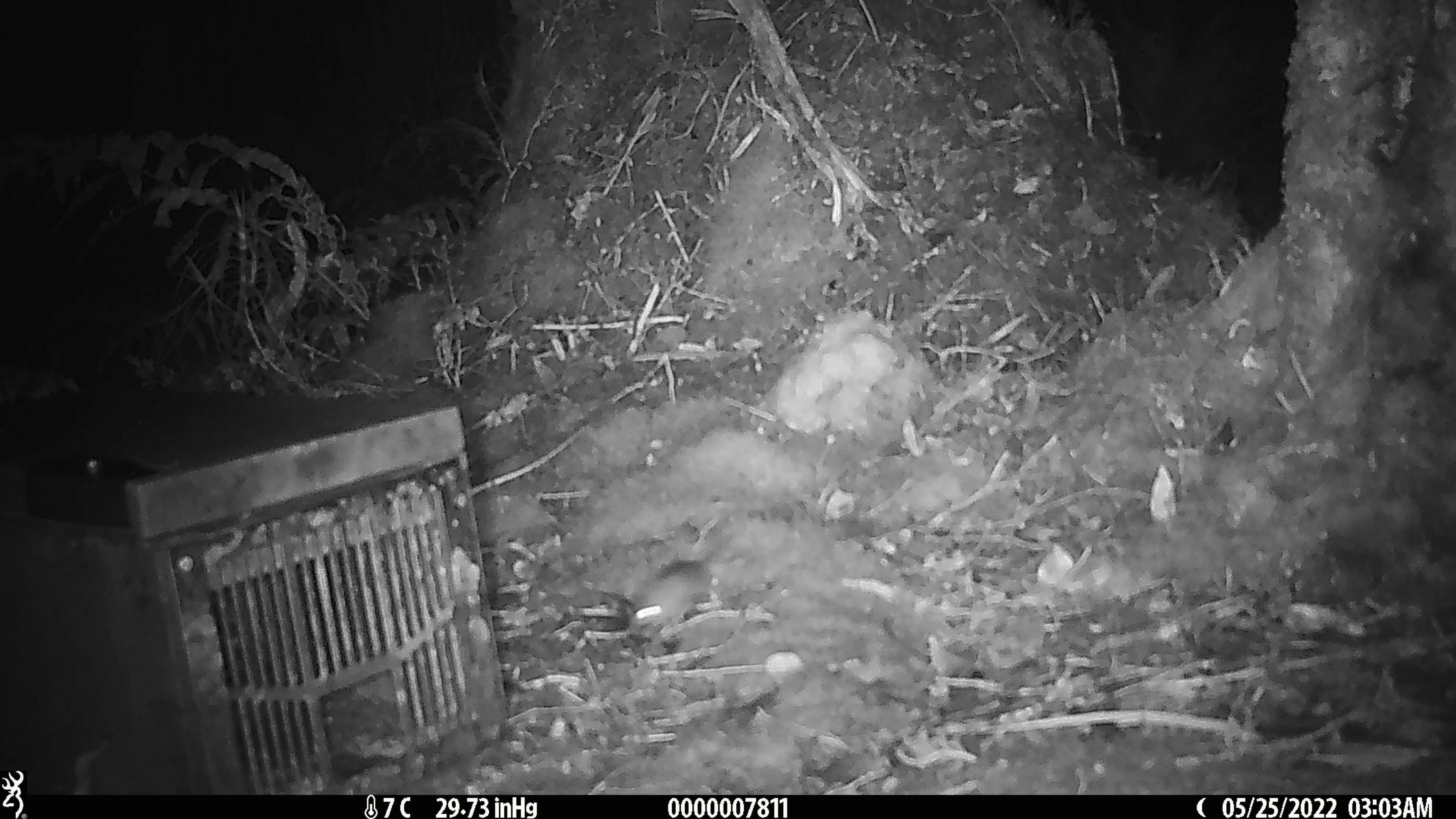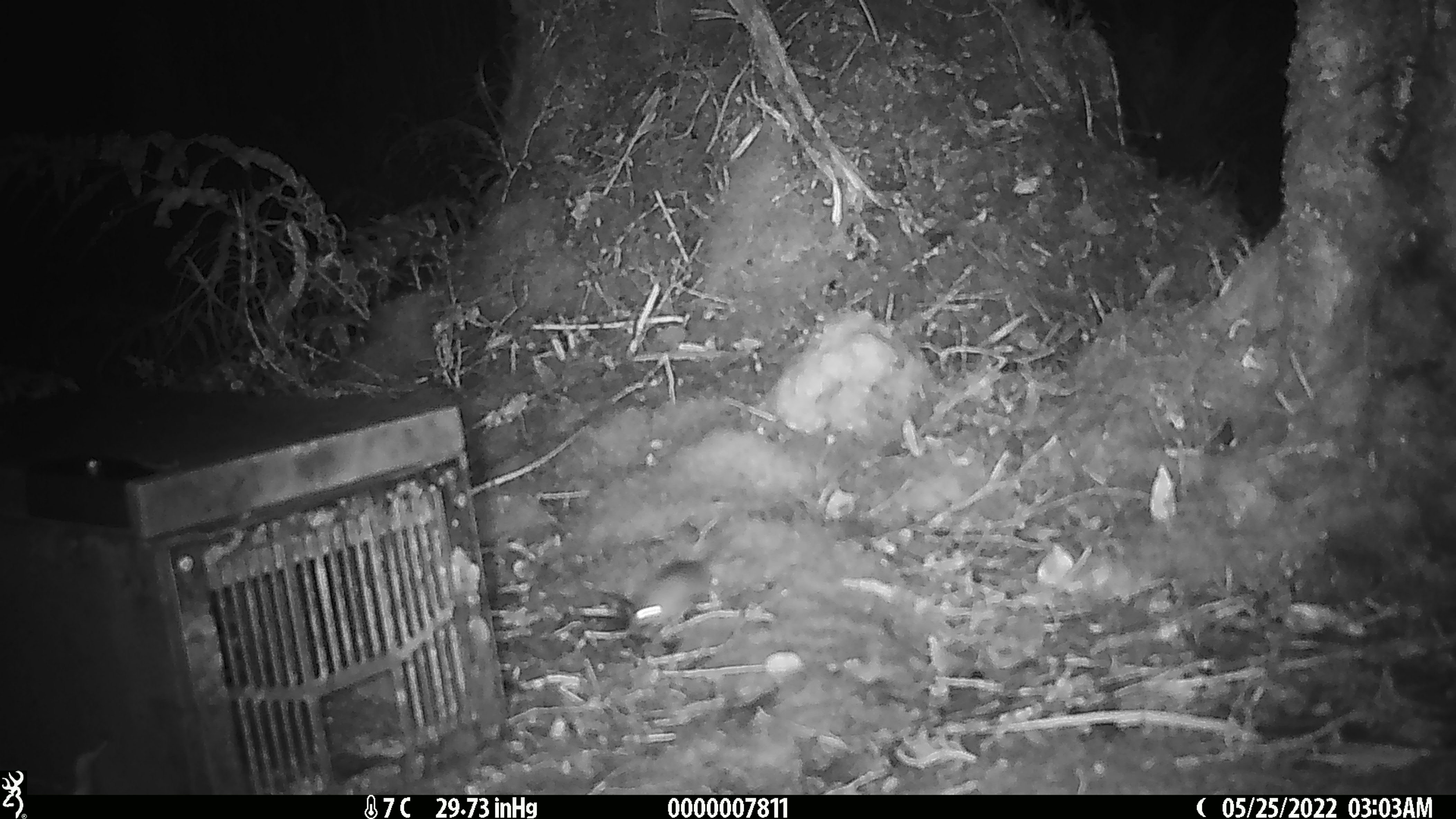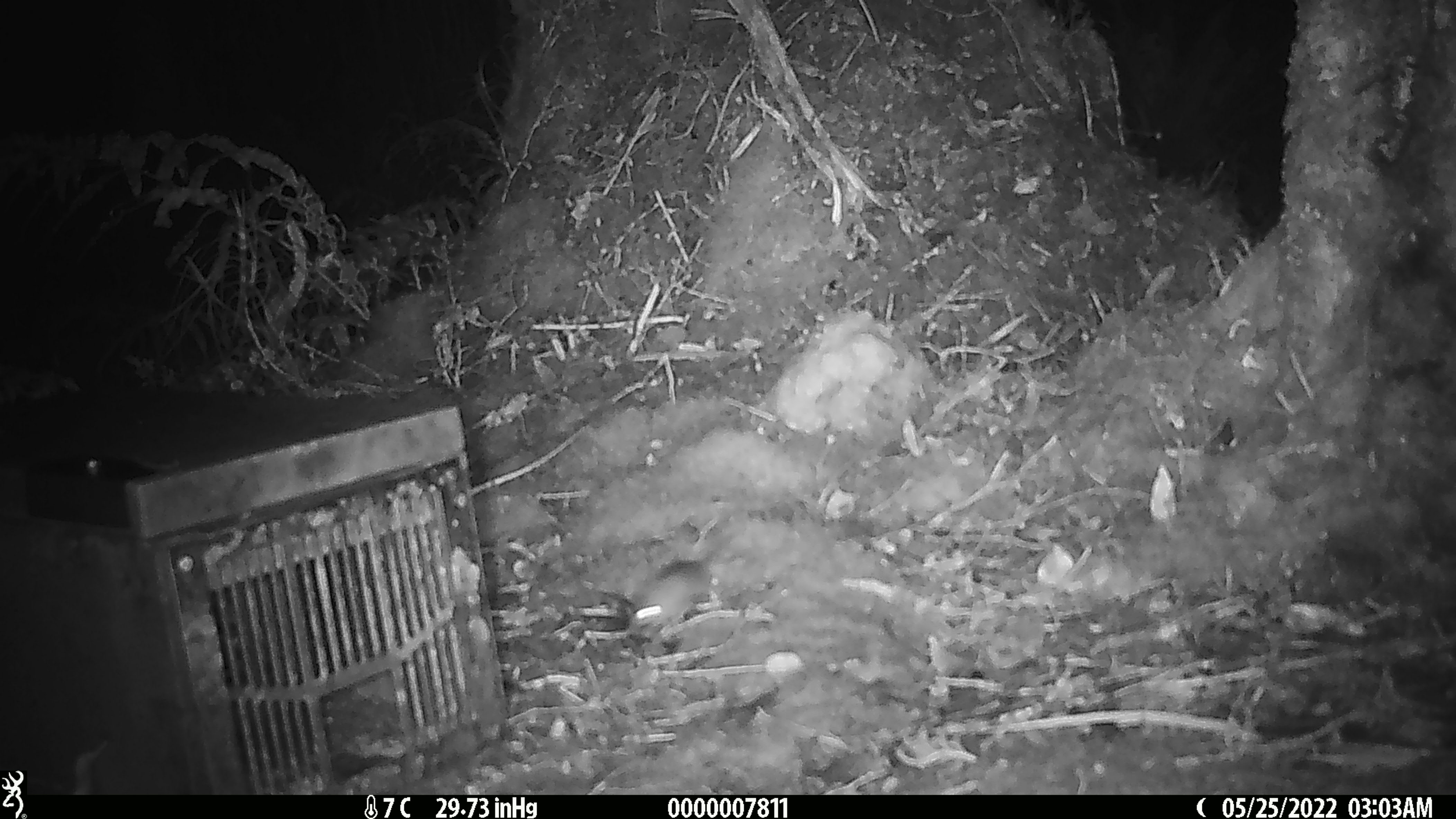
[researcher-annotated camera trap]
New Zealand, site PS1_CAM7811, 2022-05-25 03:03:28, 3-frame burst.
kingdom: Animalia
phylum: Chordata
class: Mammalia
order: Rodentia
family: Muridae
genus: Mus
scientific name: Mus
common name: mouse